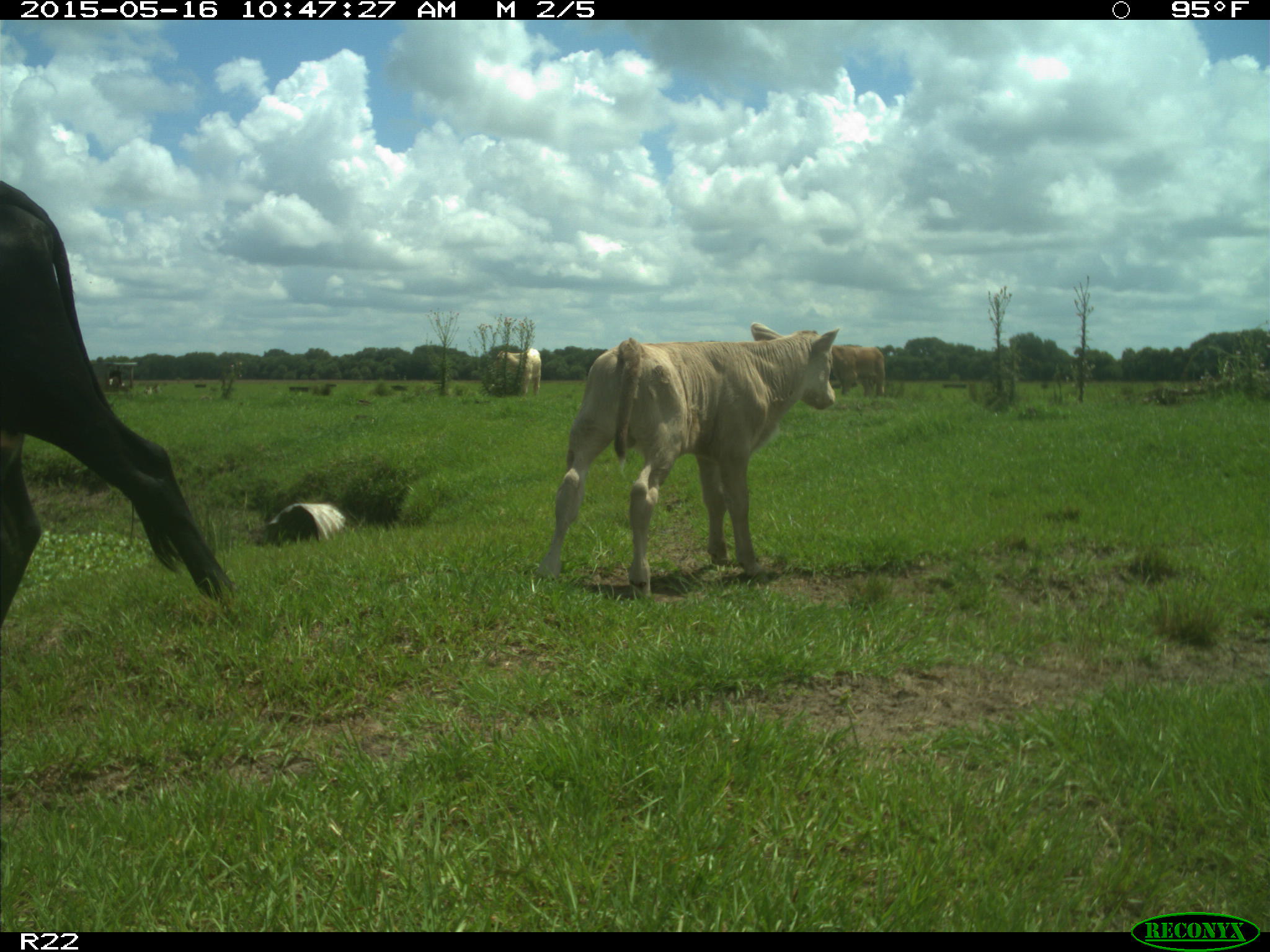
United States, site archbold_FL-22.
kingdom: Animalia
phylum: Chordata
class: Mammalia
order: Artiodactyla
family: Bovidae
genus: Bos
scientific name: Bos taurus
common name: domestic cow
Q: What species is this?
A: Bos taurus (domestic cow).